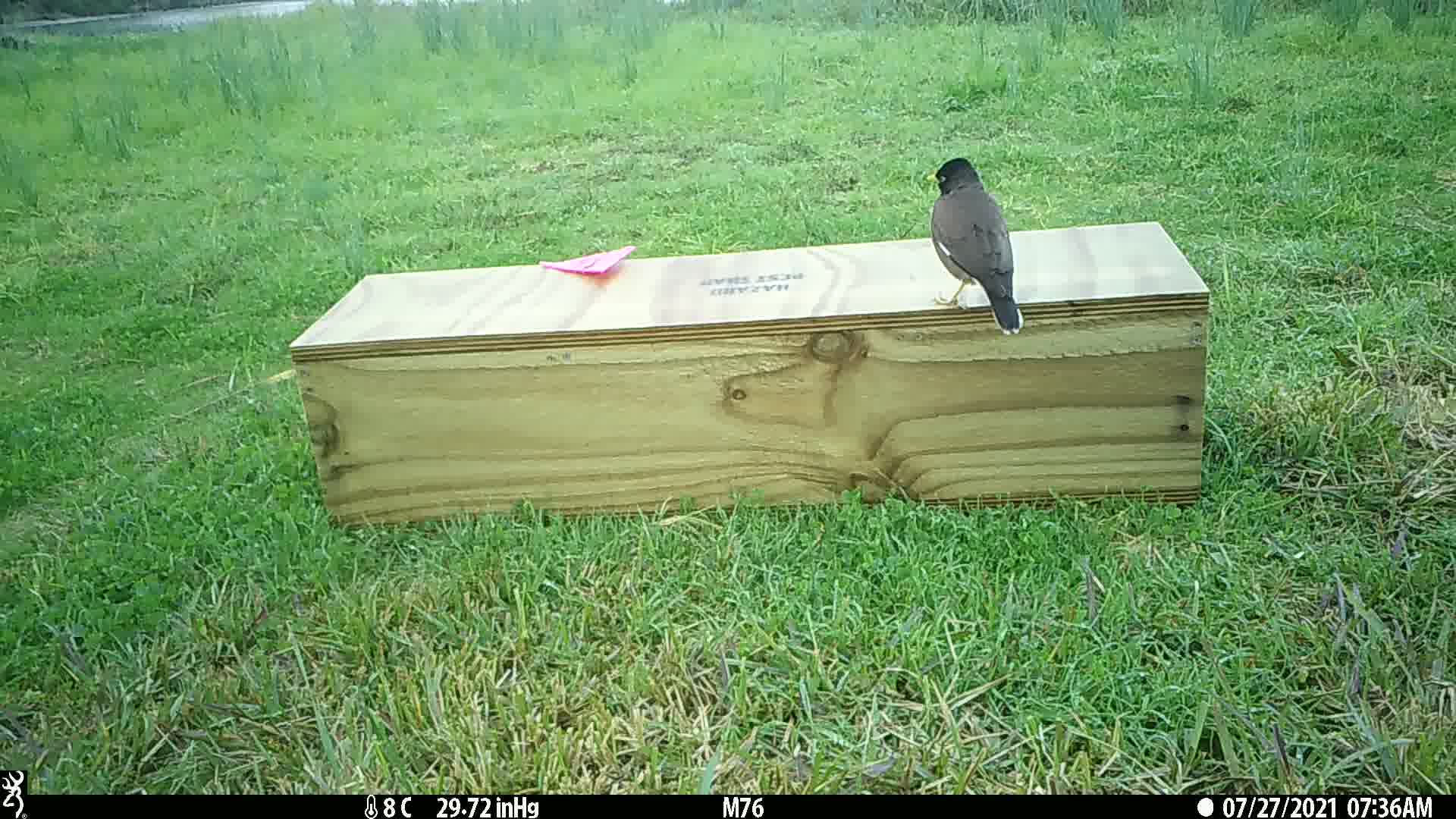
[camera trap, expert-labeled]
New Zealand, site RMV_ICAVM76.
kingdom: Animalia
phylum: Chordata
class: Aves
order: Passeriformes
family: Sturnidae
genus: Acridotheres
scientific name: Acridotheres tristis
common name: common myna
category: myna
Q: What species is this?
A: Myna (common myna) (Acridotheres tristis).